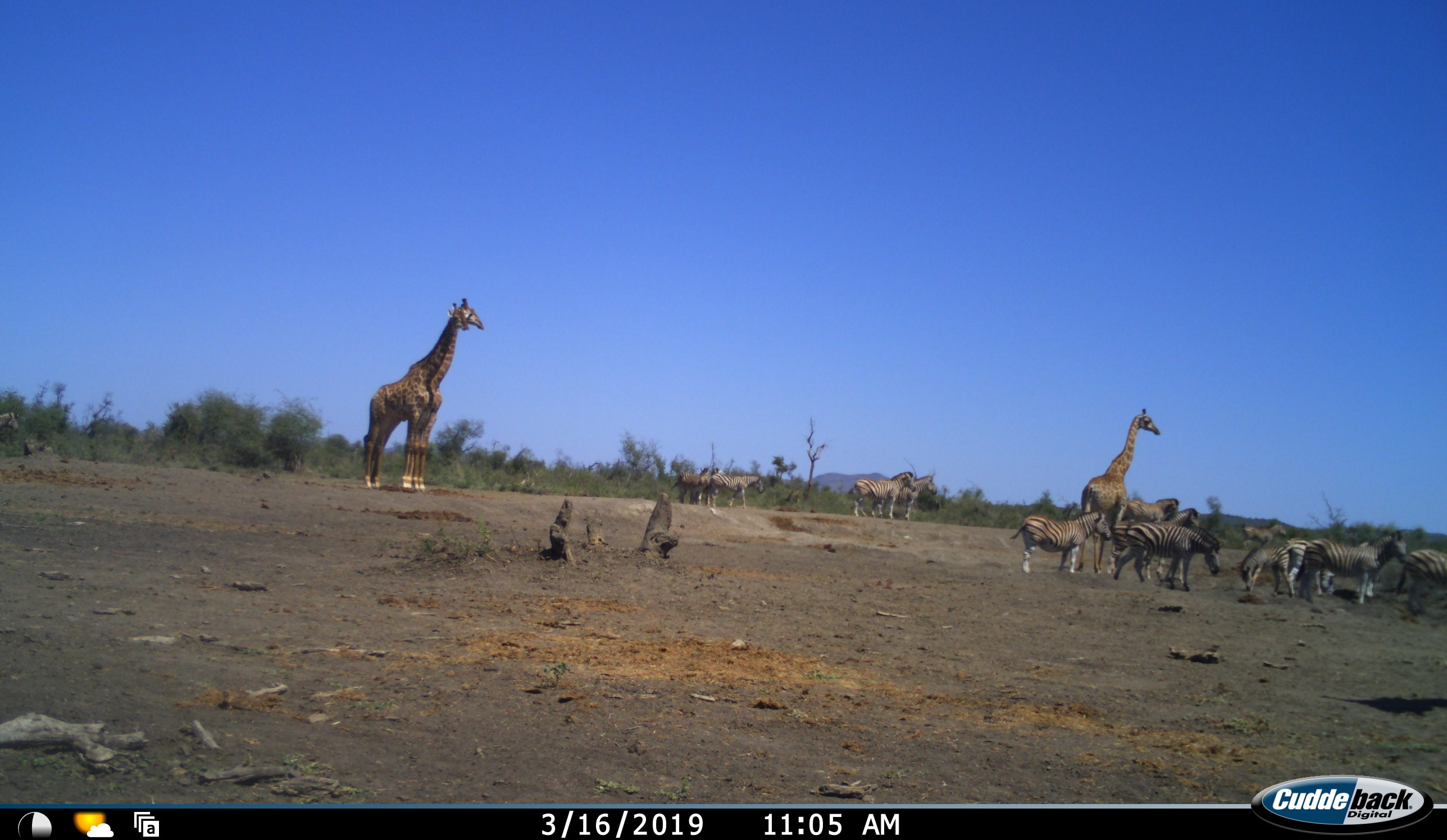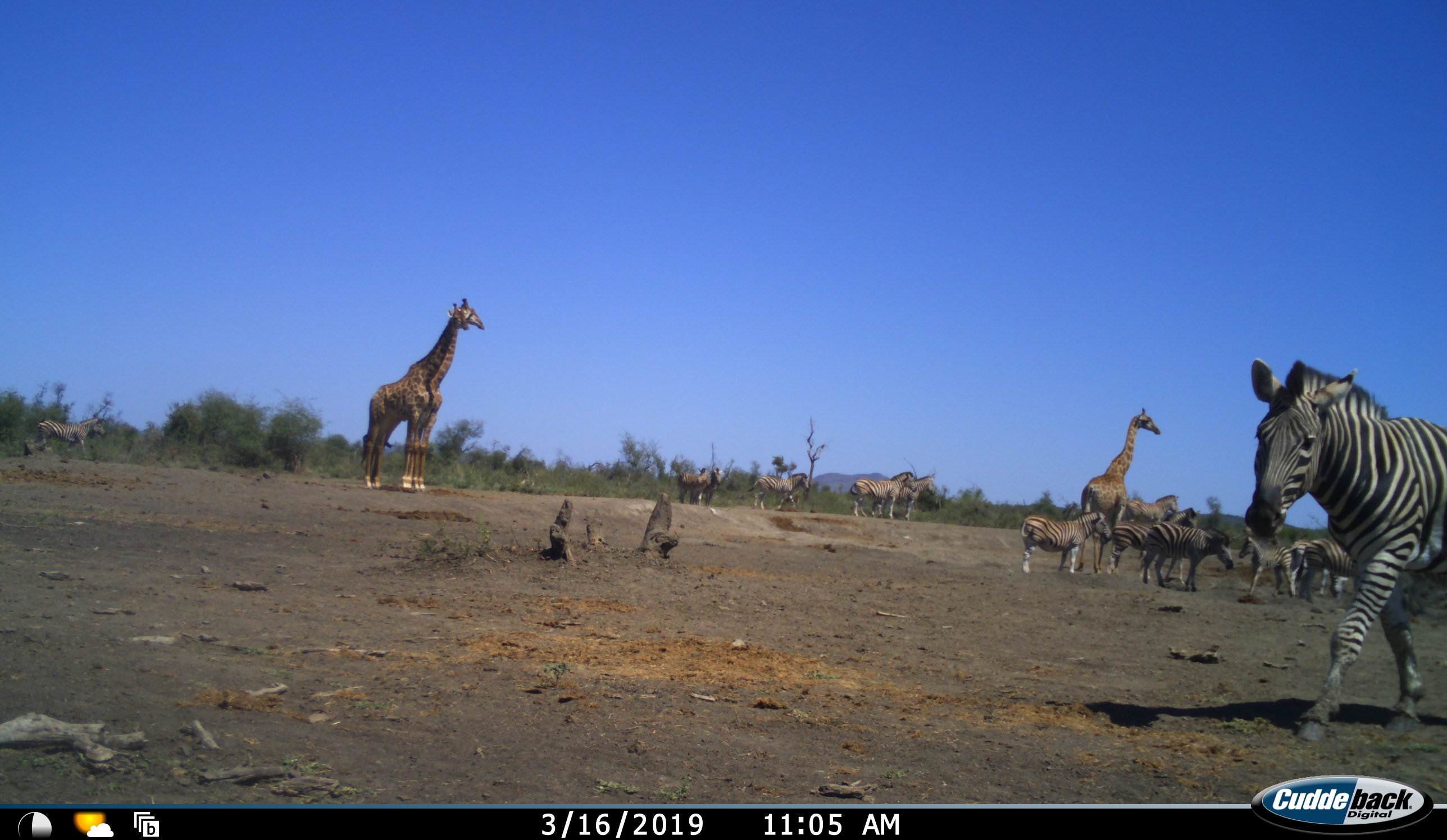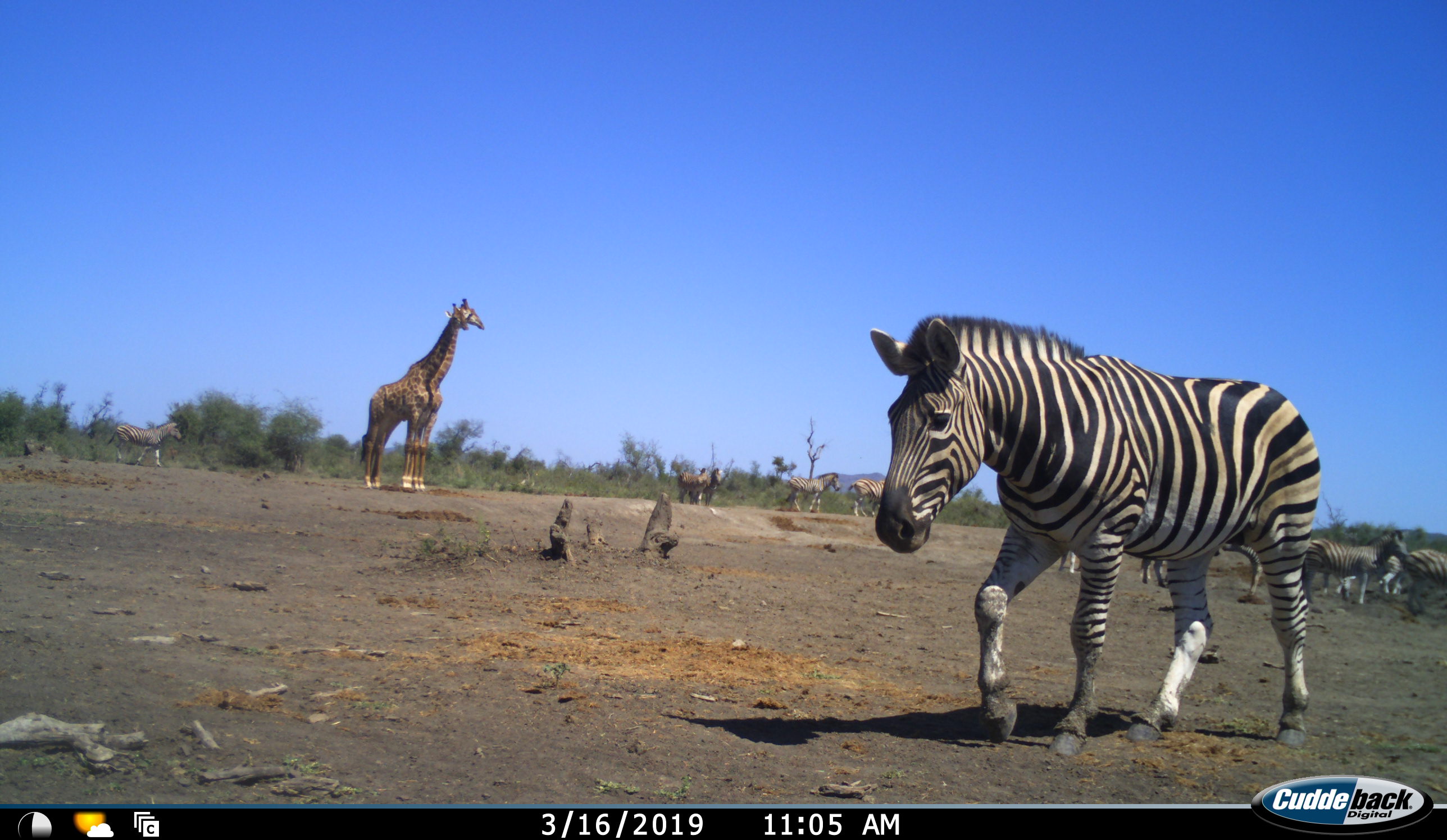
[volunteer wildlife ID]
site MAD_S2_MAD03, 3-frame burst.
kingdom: Animalia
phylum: Chordata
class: Mammalia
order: Artiodactyla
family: Giraffidae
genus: Giraffa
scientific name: Giraffa camelopardalis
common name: giraffe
Giraffe (Giraffa camelopardalis), count 2. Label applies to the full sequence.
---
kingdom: Animalia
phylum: Chordata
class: Mammalia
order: Perissodactyla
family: Equidae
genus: Equus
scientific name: Equus quagga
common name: plains zebra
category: zebraplains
Zebraplains (plains zebra) (Equus quagga), count 11-50. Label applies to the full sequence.